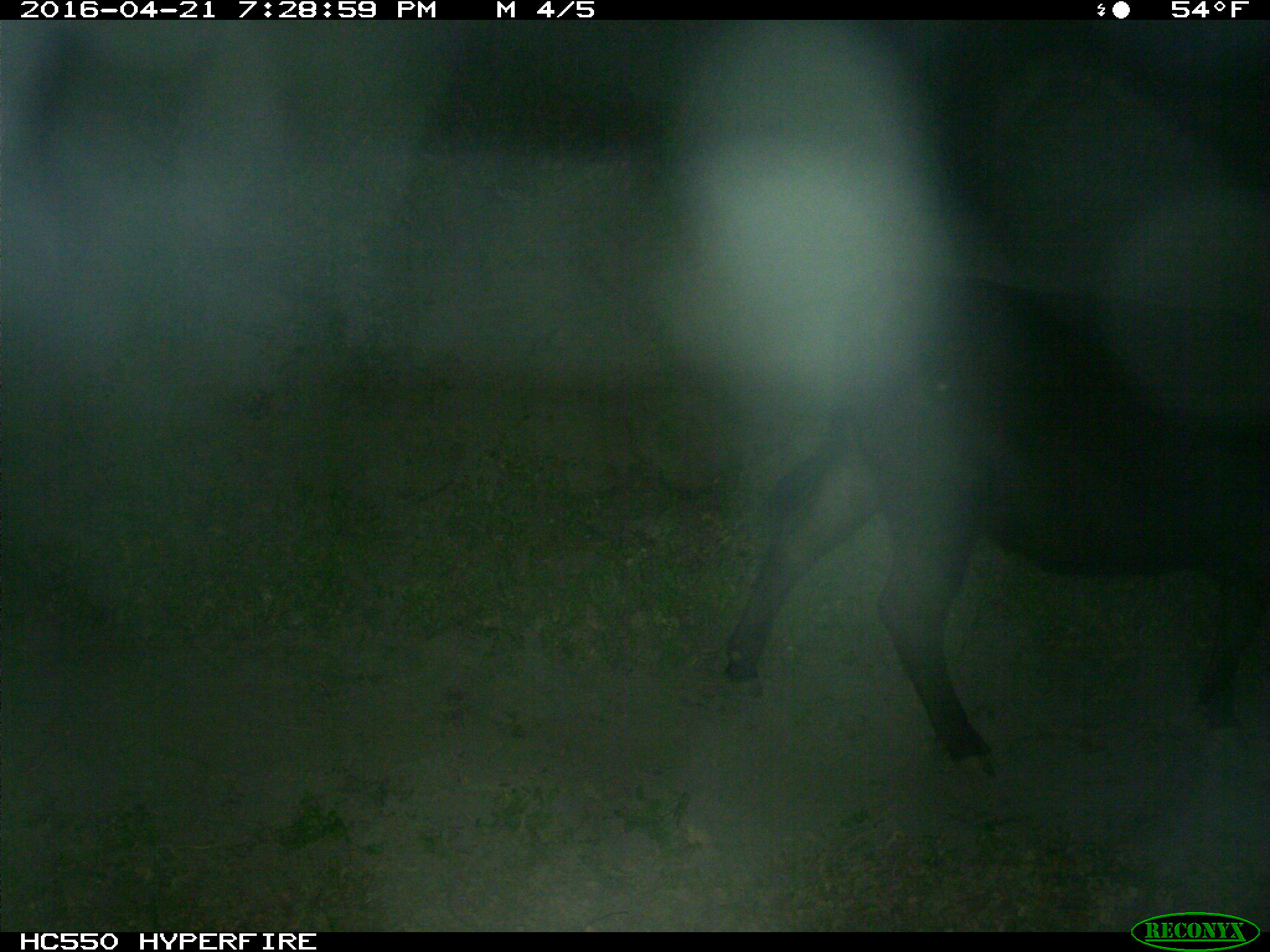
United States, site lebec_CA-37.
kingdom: Animalia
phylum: Chordata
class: Mammalia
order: Artiodactyla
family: Bovidae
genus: Bos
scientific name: Bos taurus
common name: domestic cow